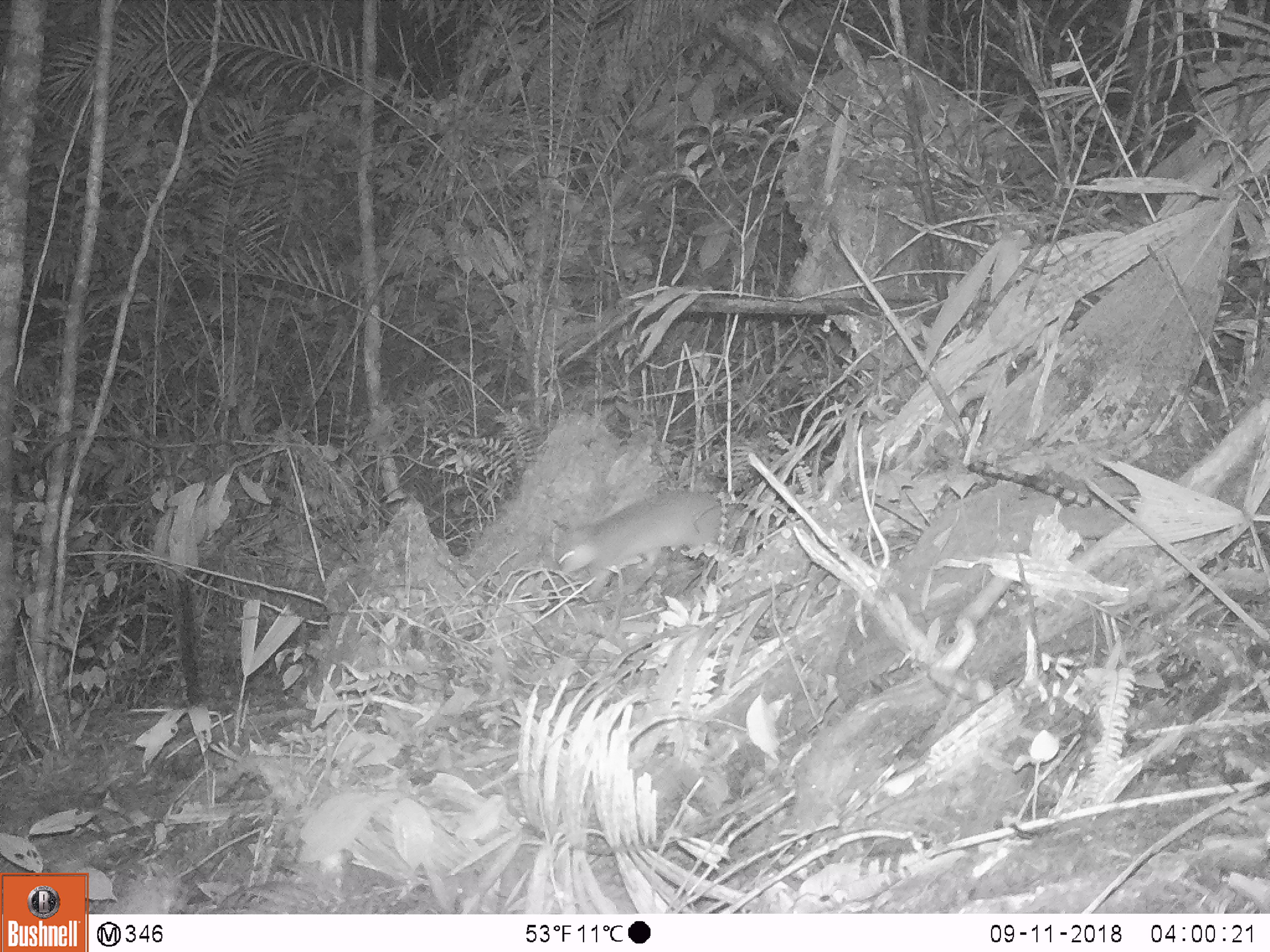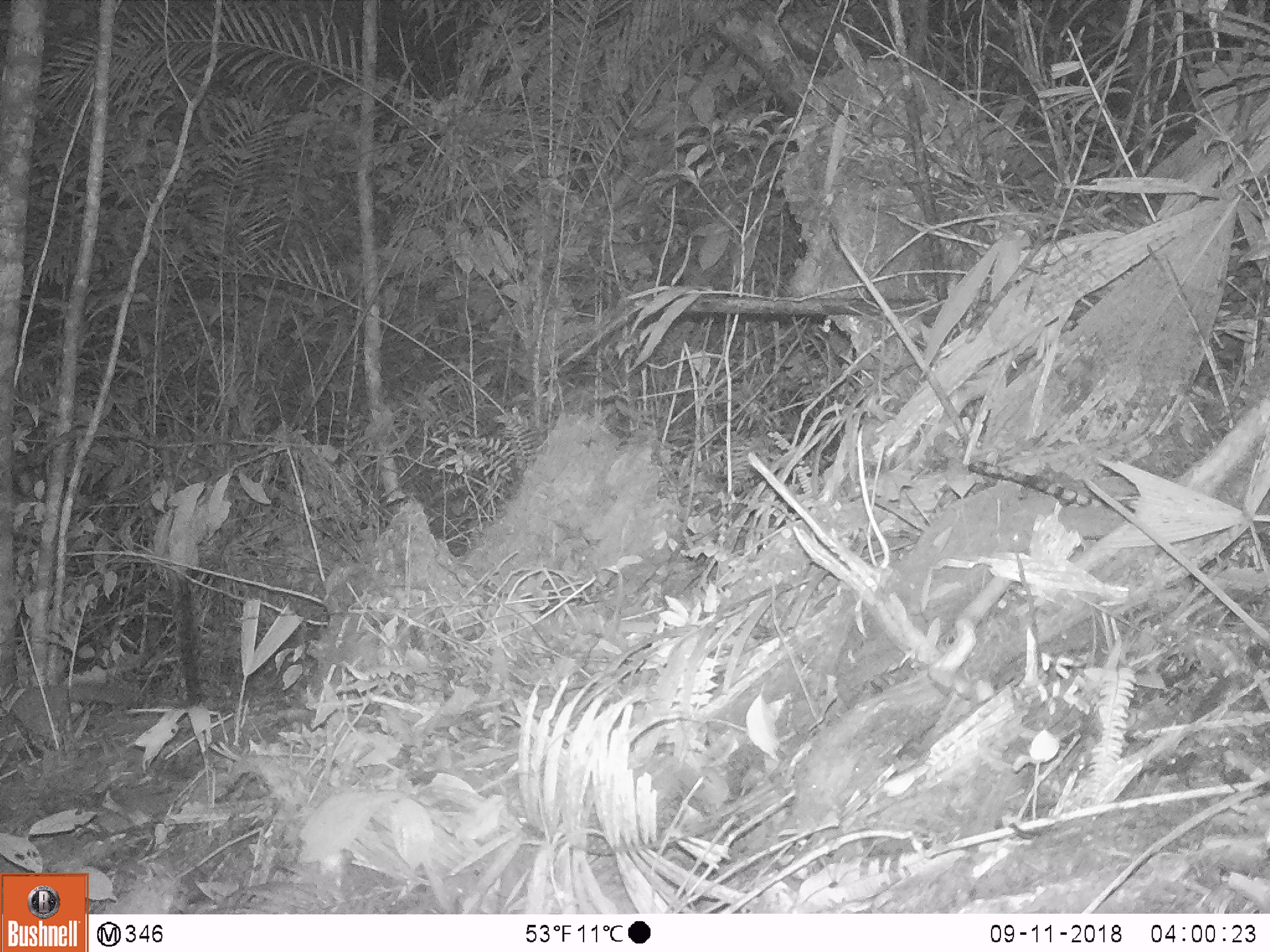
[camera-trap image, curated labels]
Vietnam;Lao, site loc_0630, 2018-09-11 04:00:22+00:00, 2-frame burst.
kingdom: Animalia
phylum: Chordata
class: Mammalia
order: Carnivora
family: Mustelidae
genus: Melogale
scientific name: Melogale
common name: ferret badger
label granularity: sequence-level